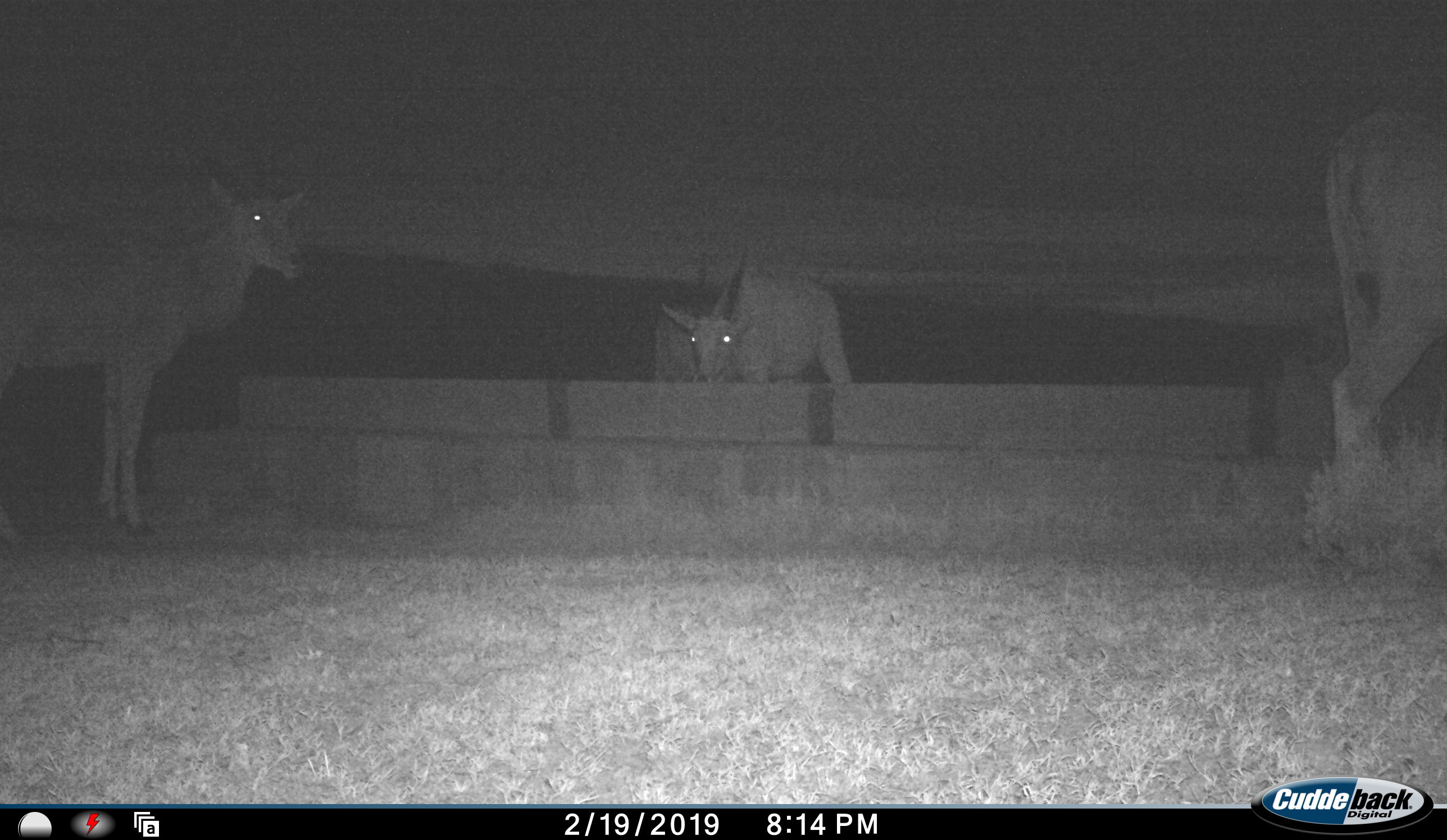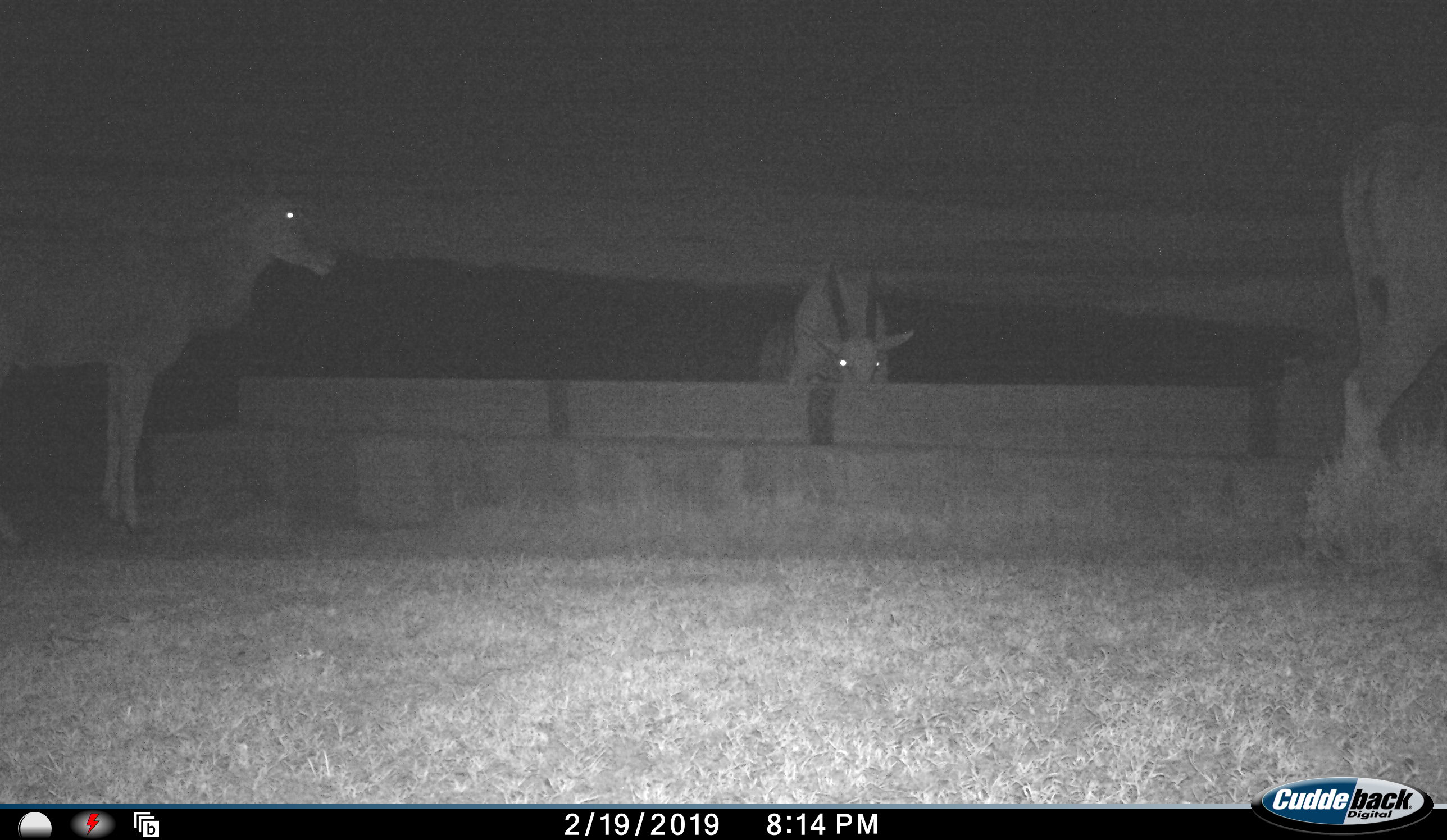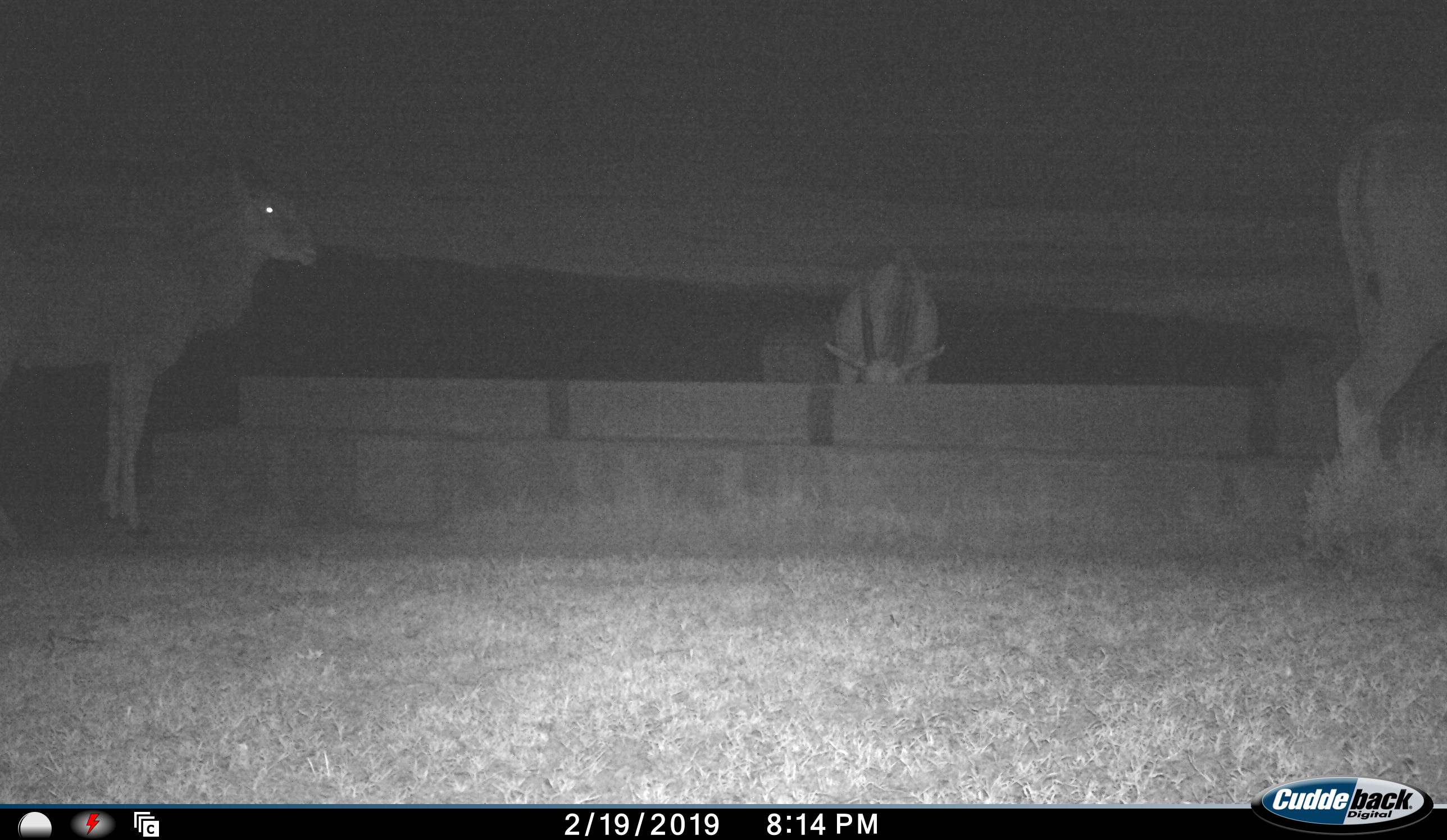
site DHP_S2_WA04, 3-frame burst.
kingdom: Animalia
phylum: Chordata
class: Mammalia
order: Artiodactyla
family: Bovidae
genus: Tragelaphus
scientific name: Tragelaphus oryx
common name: eland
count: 4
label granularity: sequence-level